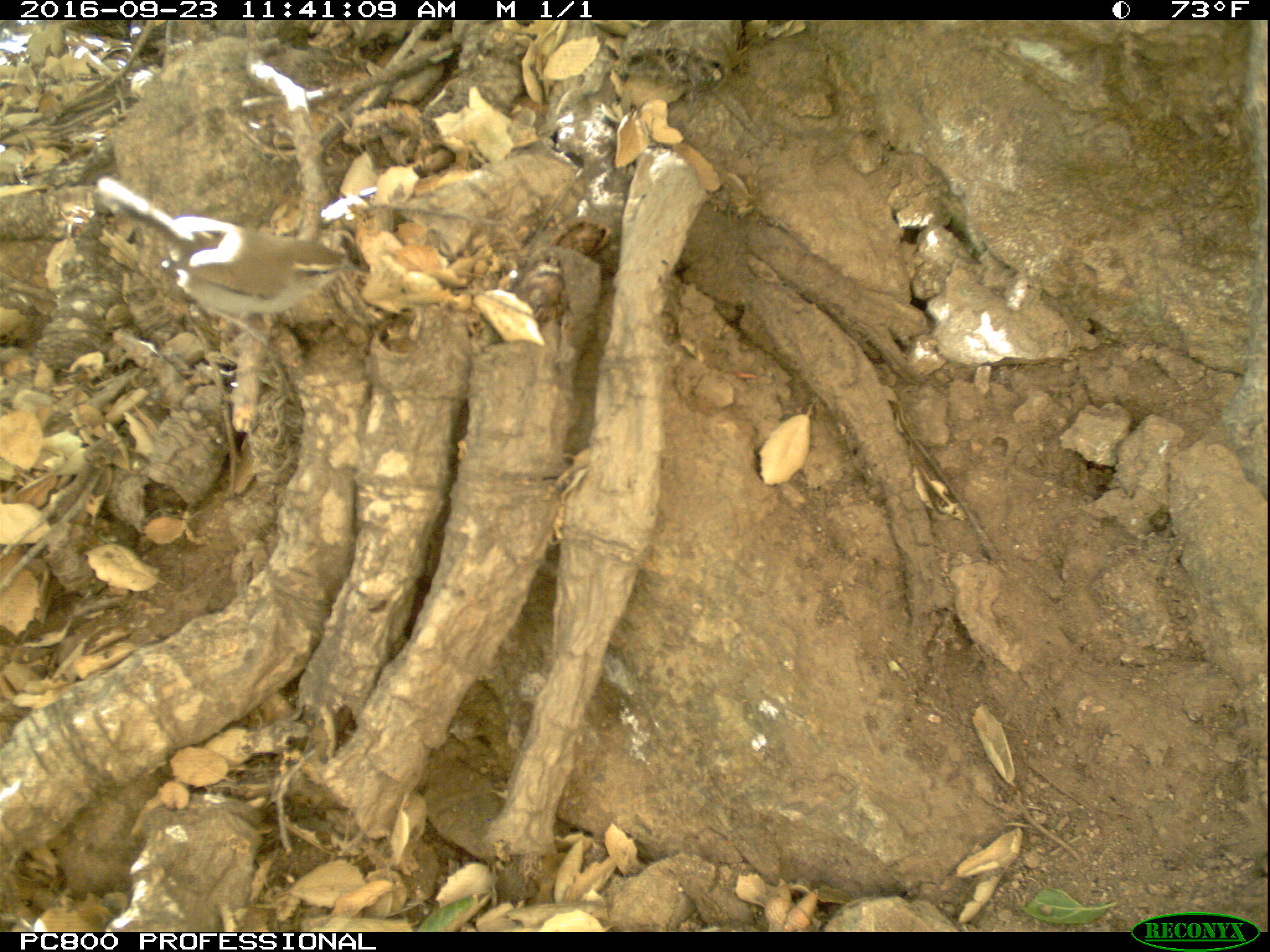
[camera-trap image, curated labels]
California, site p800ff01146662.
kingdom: Animalia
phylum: Chordata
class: Aves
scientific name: Aves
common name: bird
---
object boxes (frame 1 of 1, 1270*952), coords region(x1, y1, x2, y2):
bird: region(94, 172, 371, 348)